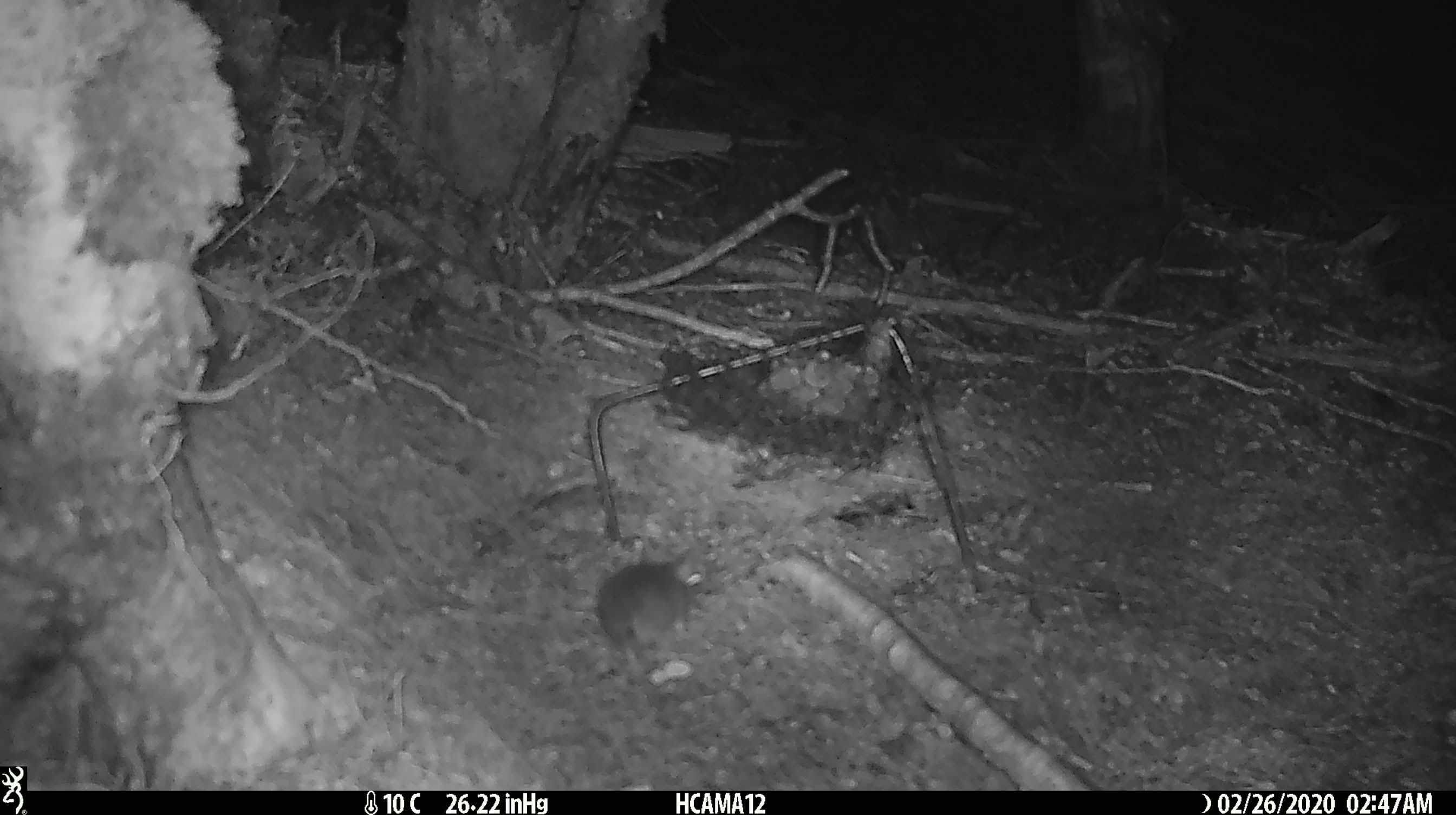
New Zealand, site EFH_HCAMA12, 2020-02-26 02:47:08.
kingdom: Animalia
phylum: Chordata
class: Mammalia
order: Rodentia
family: Muridae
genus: Mus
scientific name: Mus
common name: mouse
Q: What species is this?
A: Mouse (Mus).